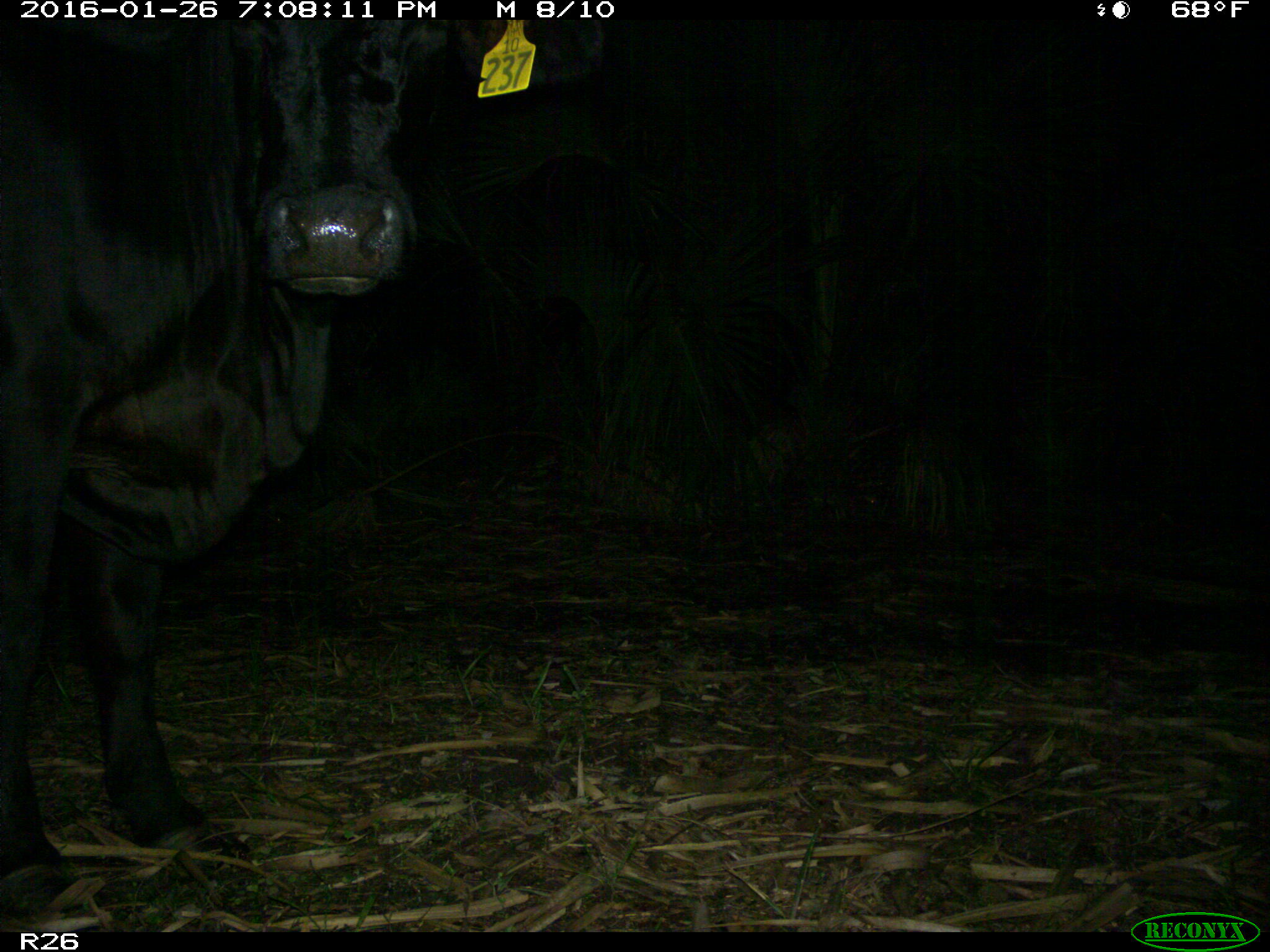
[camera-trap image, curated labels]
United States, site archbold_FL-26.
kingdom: Animalia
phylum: Chordata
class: Mammalia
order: Artiodactyla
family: Bovidae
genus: Bos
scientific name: Bos taurus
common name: domestic cow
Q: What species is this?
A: Bos taurus (domestic cow).